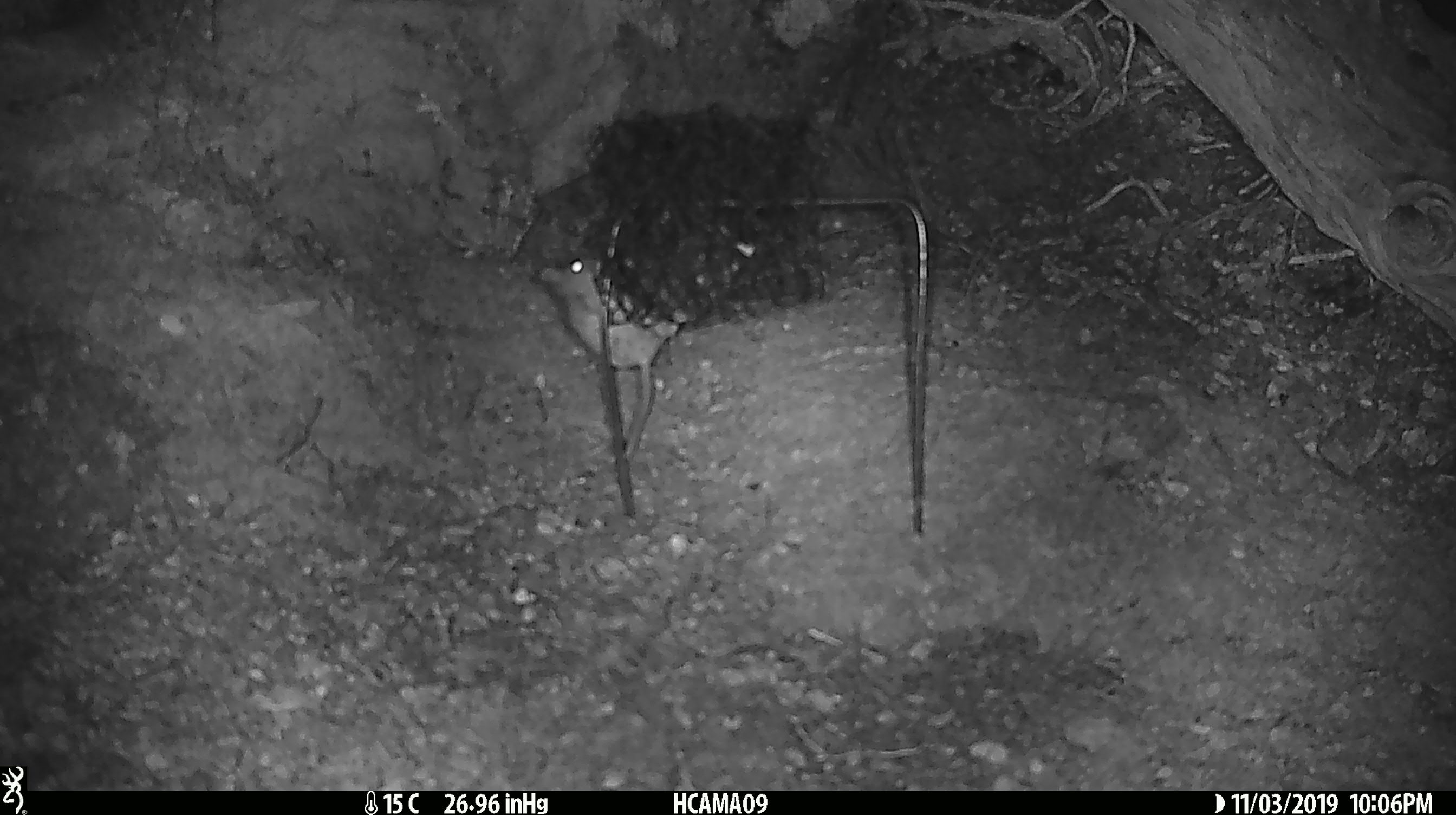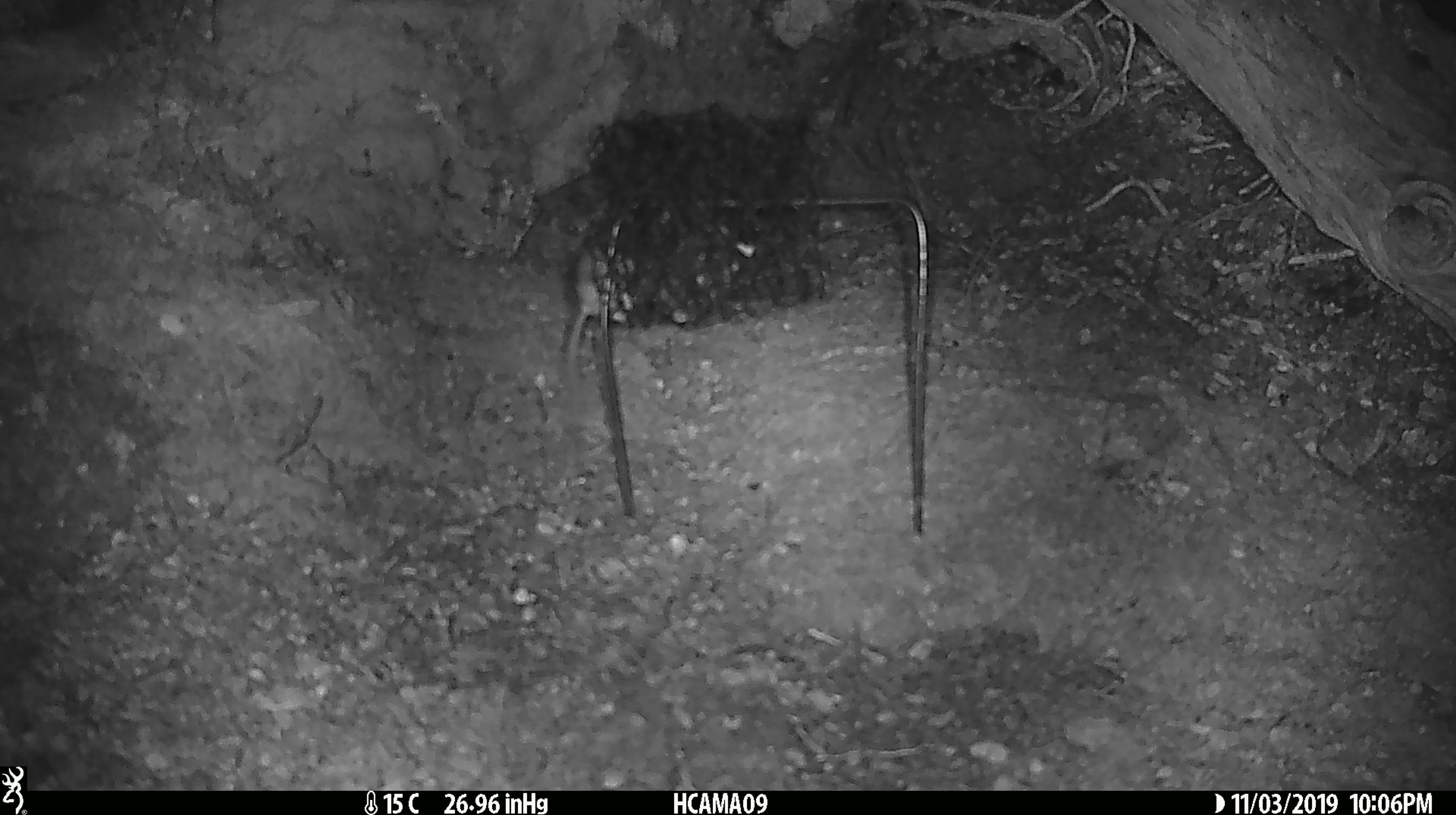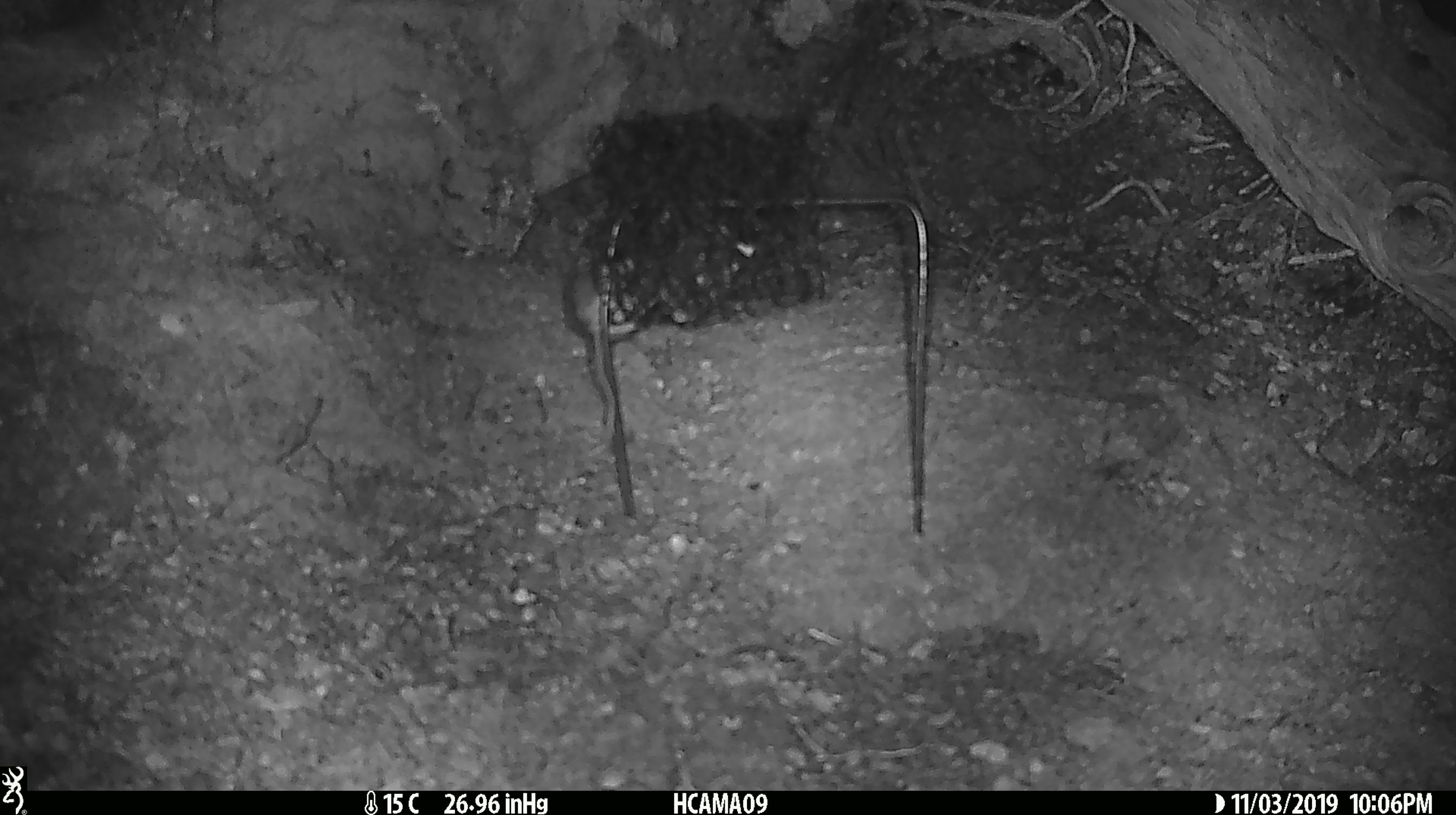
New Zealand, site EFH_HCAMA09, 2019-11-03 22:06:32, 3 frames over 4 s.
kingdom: Animalia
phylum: Chordata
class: Mammalia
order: Rodentia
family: Muridae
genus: Mus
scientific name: Mus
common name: mouse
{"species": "mouse (Mus)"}